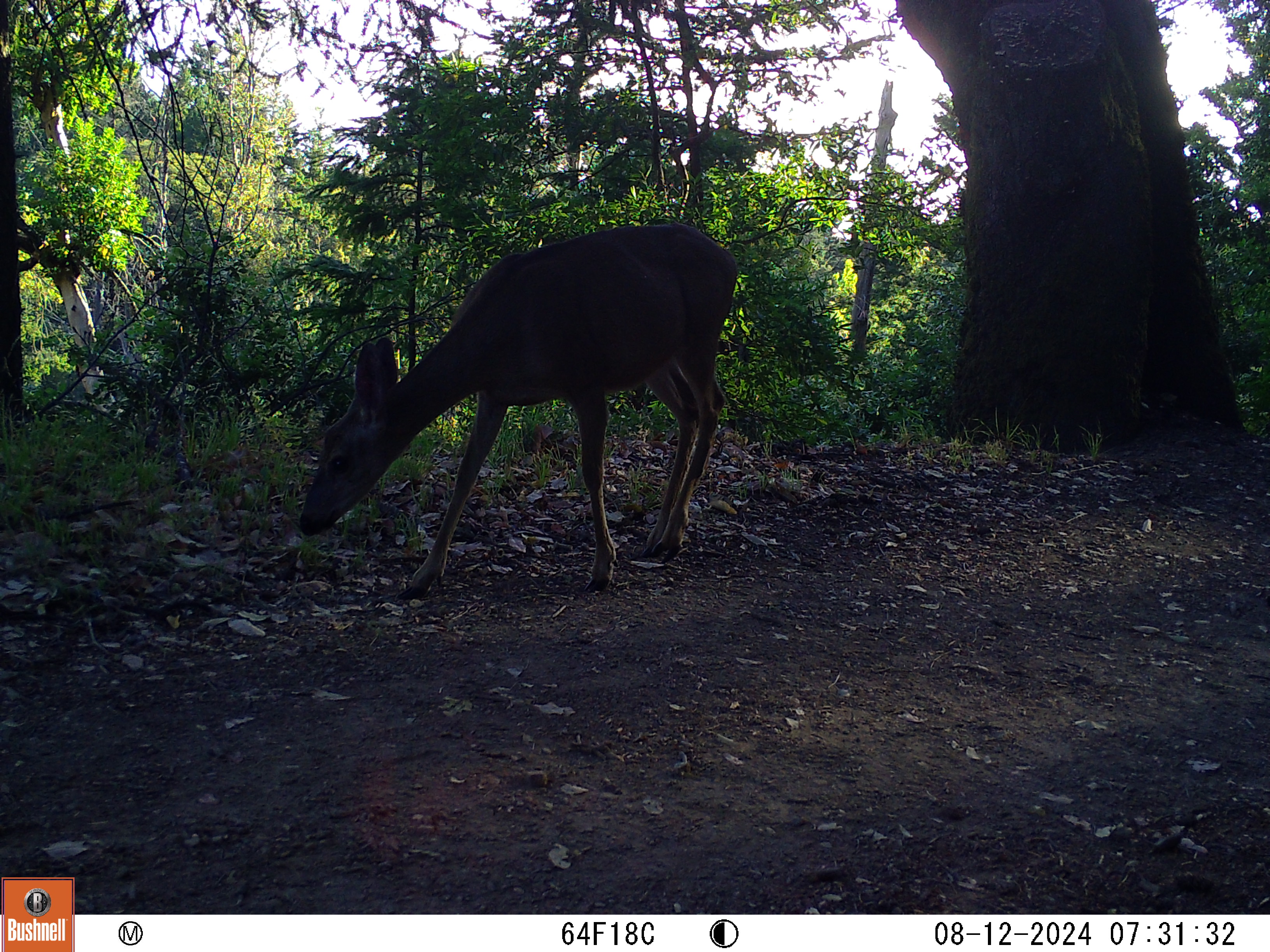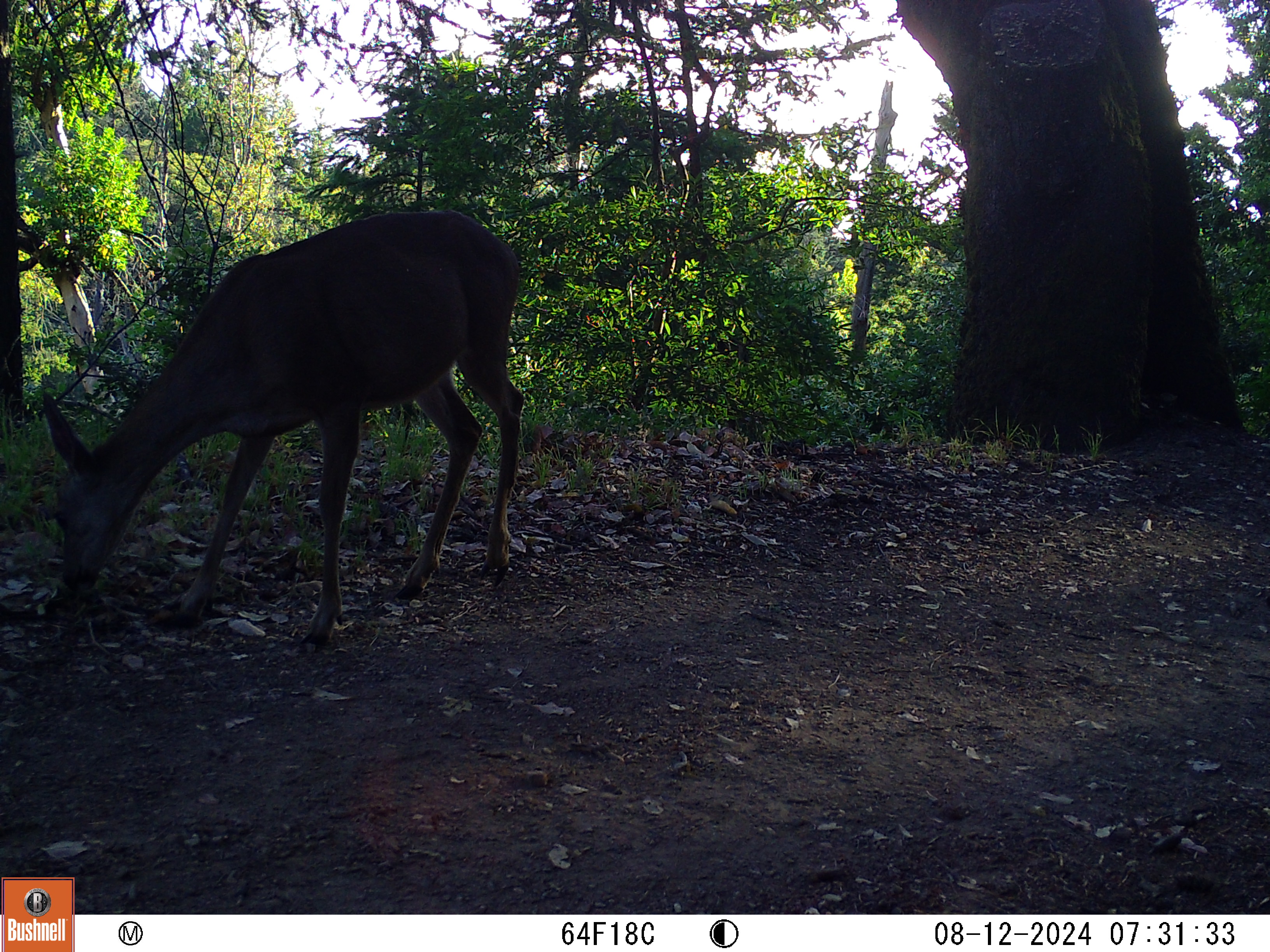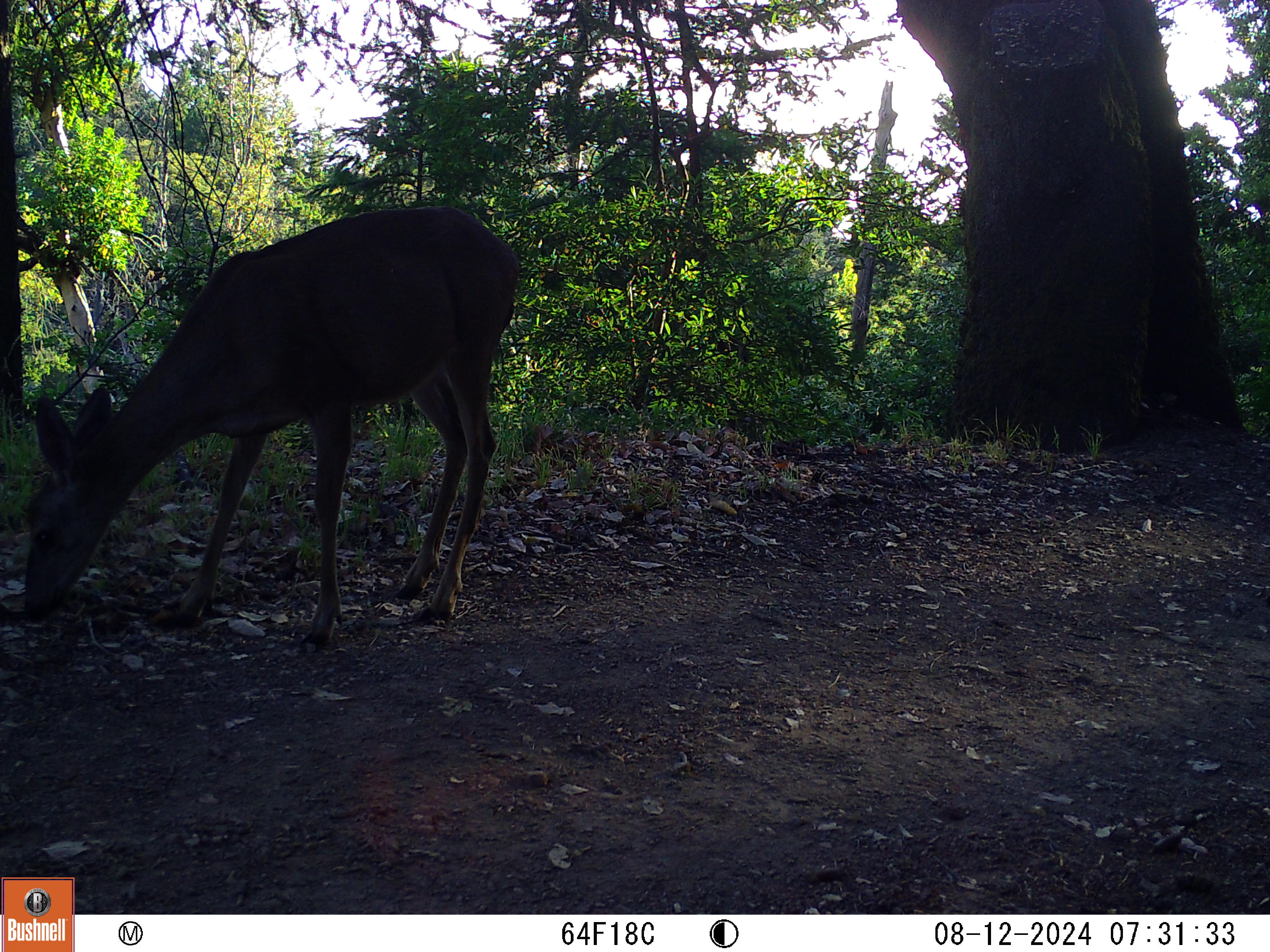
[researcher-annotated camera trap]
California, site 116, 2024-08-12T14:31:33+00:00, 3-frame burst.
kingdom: Animalia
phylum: Chordata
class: Mammalia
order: Artiodactyla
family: Cervidae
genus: Odocoileus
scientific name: Odocoileus hemionus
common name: mule deer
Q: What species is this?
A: Mule deer (Odocoileus hemionus).